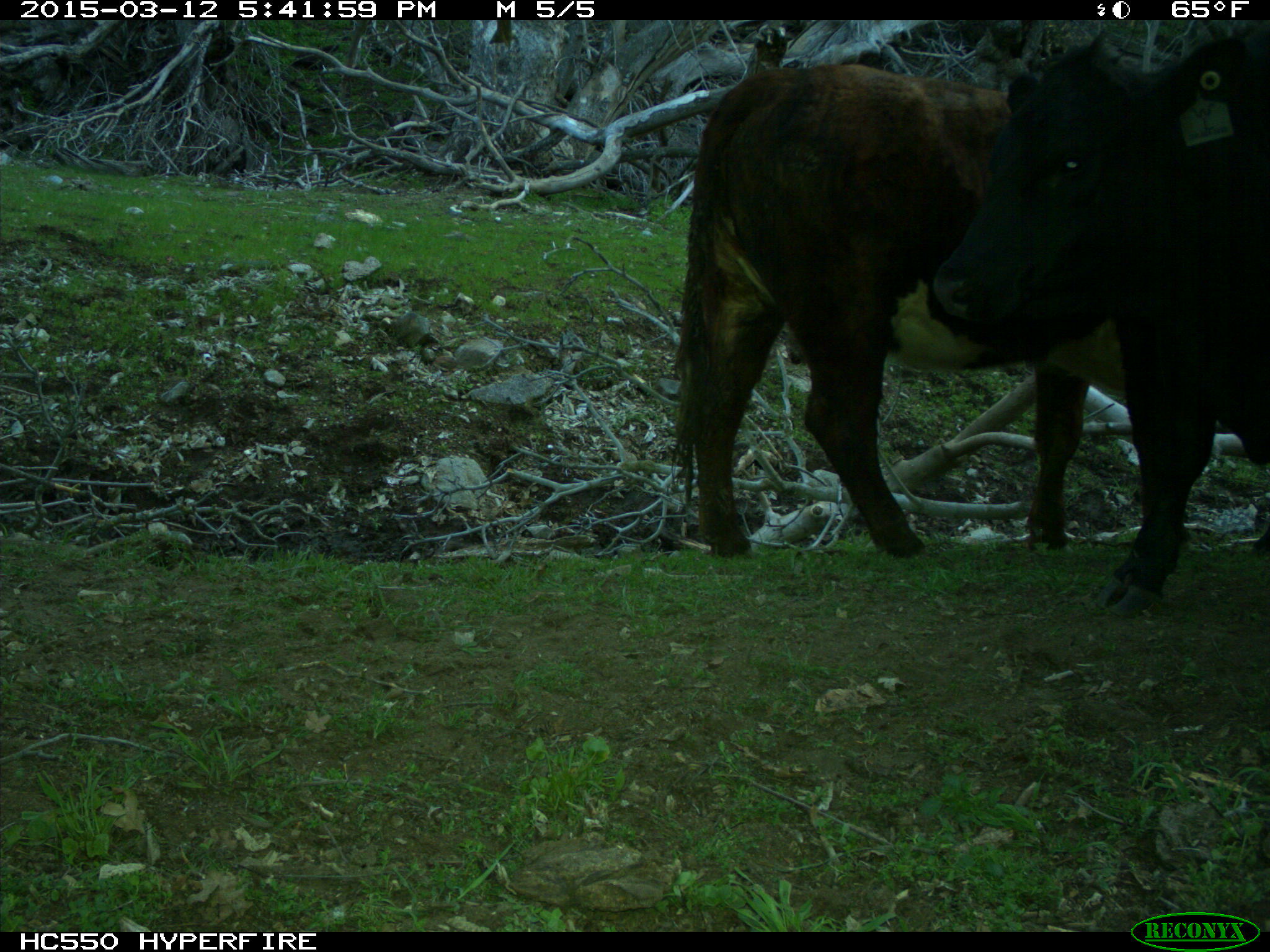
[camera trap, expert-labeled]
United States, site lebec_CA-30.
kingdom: Animalia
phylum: Chordata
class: Mammalia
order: Artiodactyla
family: Bovidae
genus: Bos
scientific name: Bos taurus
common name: domestic cow